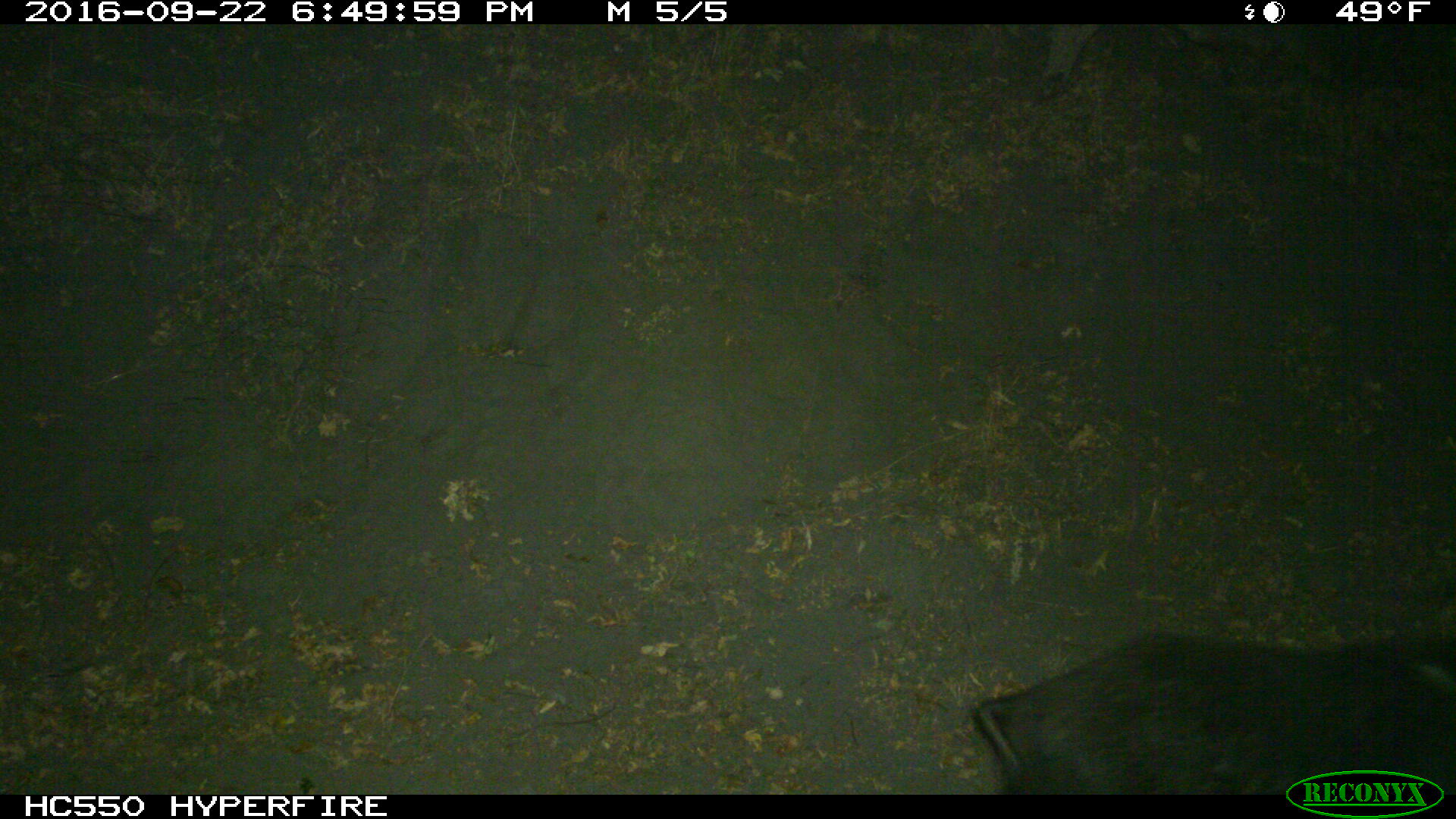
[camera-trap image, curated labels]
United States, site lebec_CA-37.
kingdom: Animalia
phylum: Chordata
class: Mammalia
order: Artiodactyla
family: Suidae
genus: Sus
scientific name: Sus scrofa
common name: wild boar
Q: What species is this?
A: Sus scrofa (wild boar).